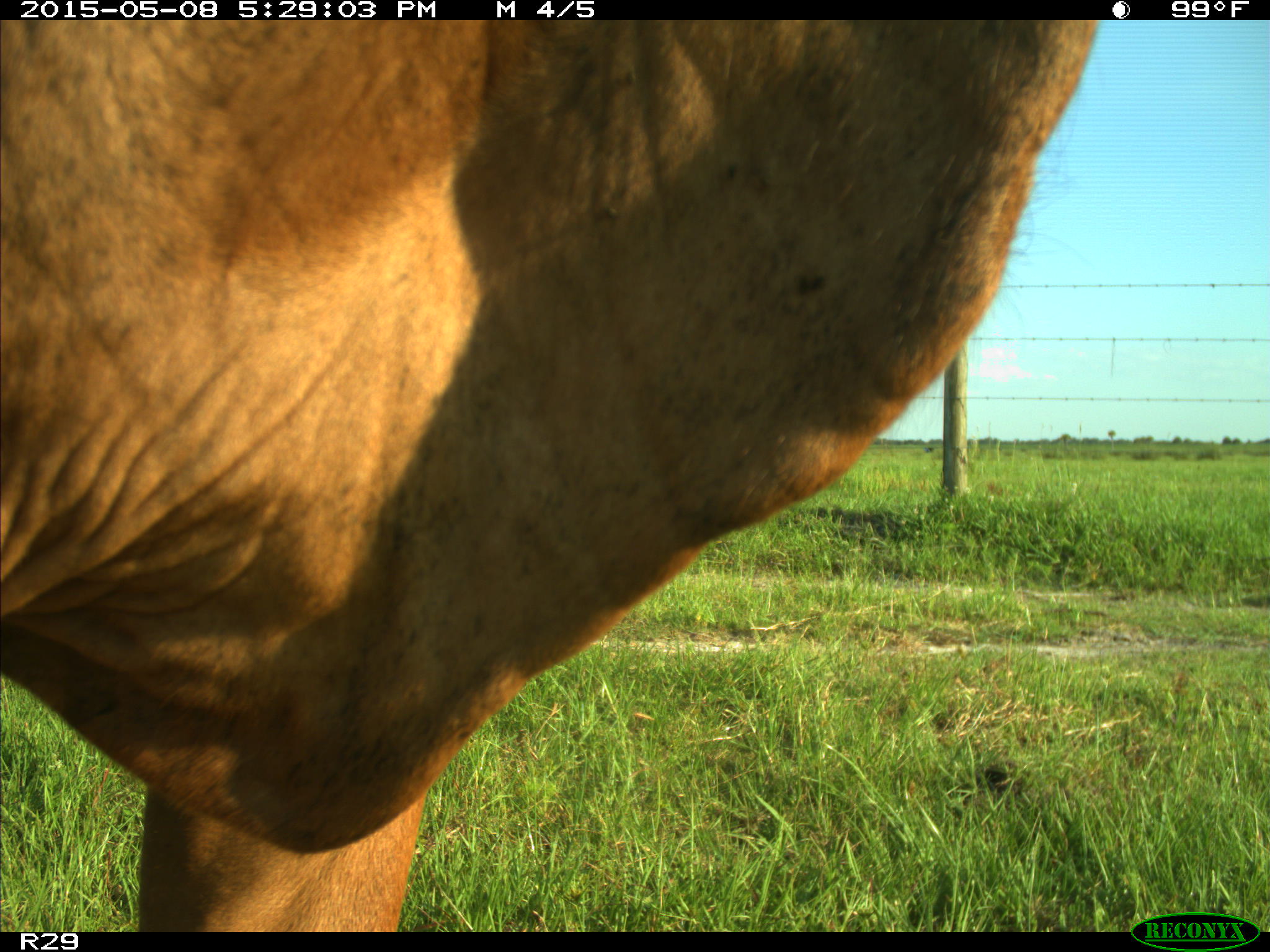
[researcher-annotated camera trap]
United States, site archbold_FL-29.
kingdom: Animalia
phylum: Chordata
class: Mammalia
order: Artiodactyla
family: Bovidae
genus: Bos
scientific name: Bos taurus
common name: domestic cow